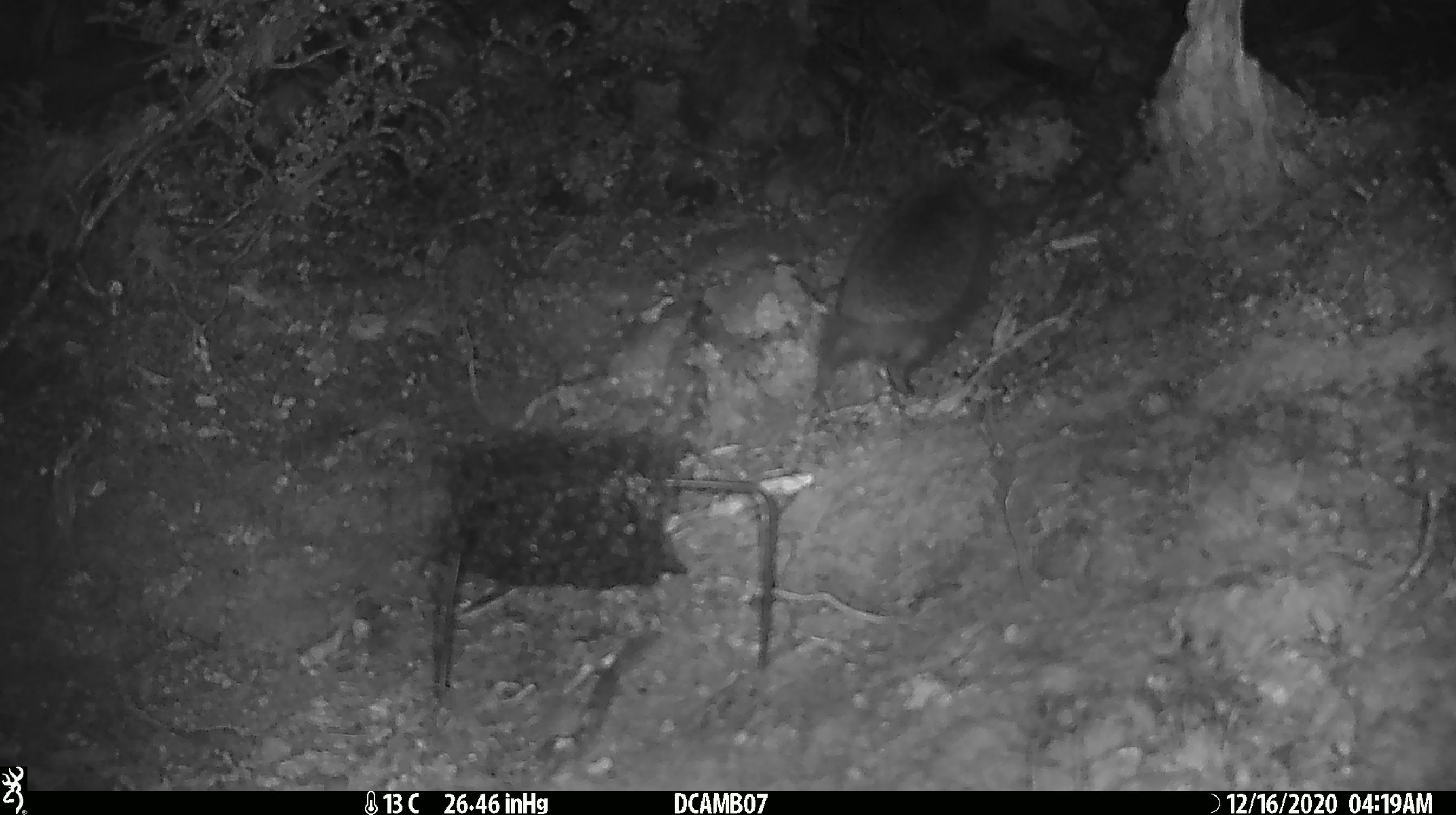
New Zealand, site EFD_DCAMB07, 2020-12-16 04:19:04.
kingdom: Animalia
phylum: Chordata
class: Mammalia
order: Eulipotyphla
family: Erinaceidae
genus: Erinaceus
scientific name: Erinaceus europaeus europaeus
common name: european hedgehog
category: hedgehog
Hedgehog (european hedgehog) (Erinaceus europaeus europaeus).